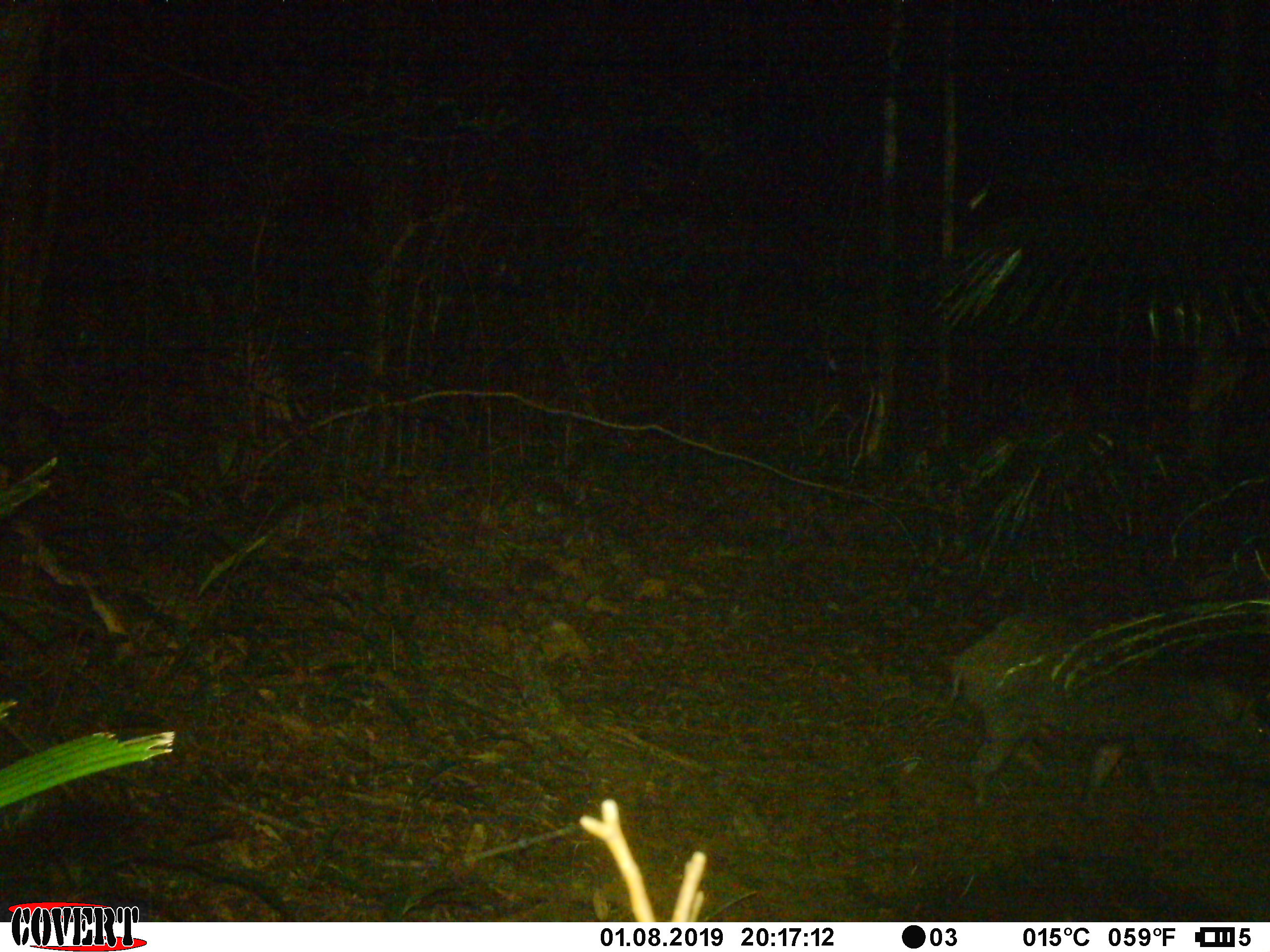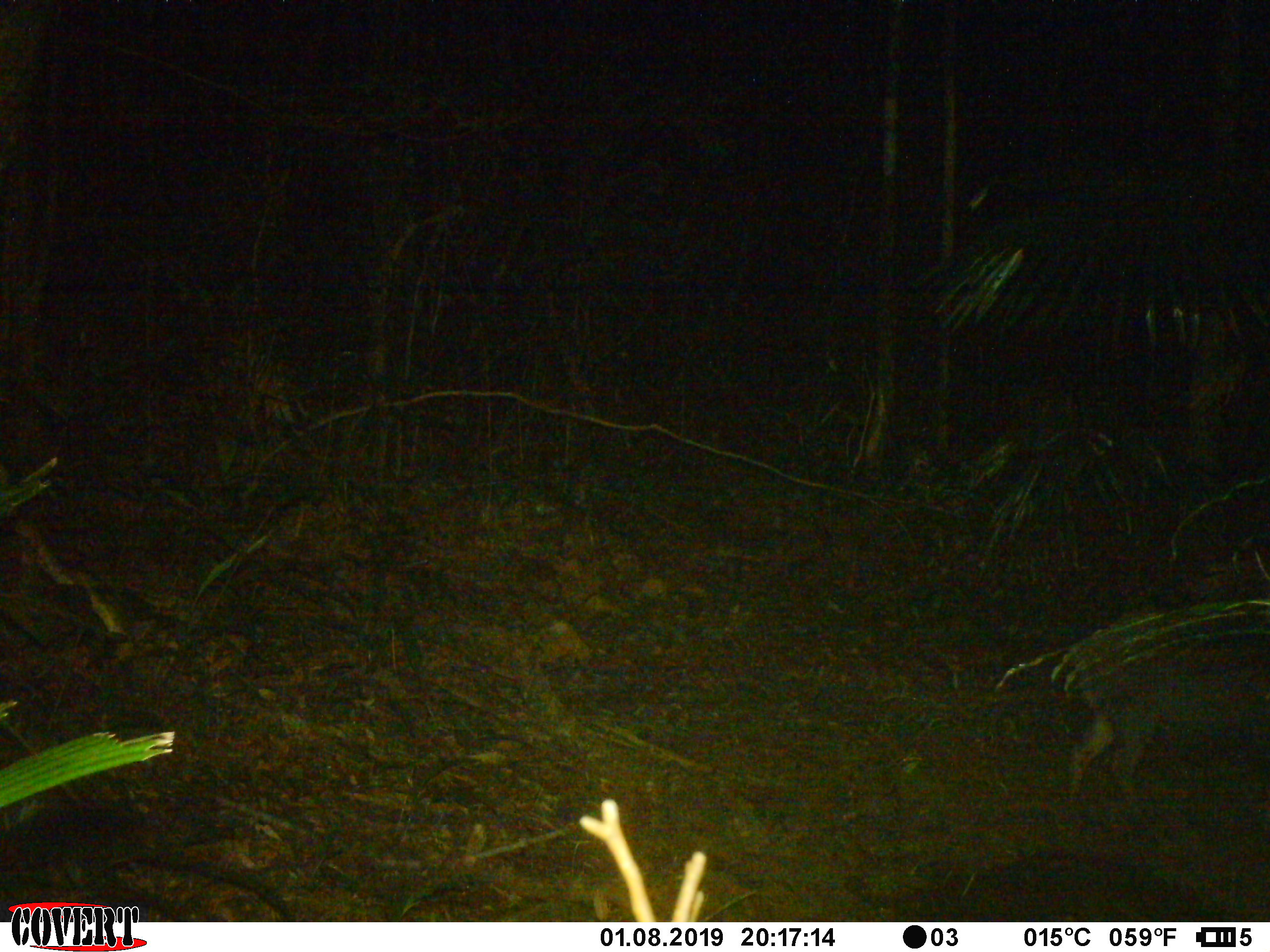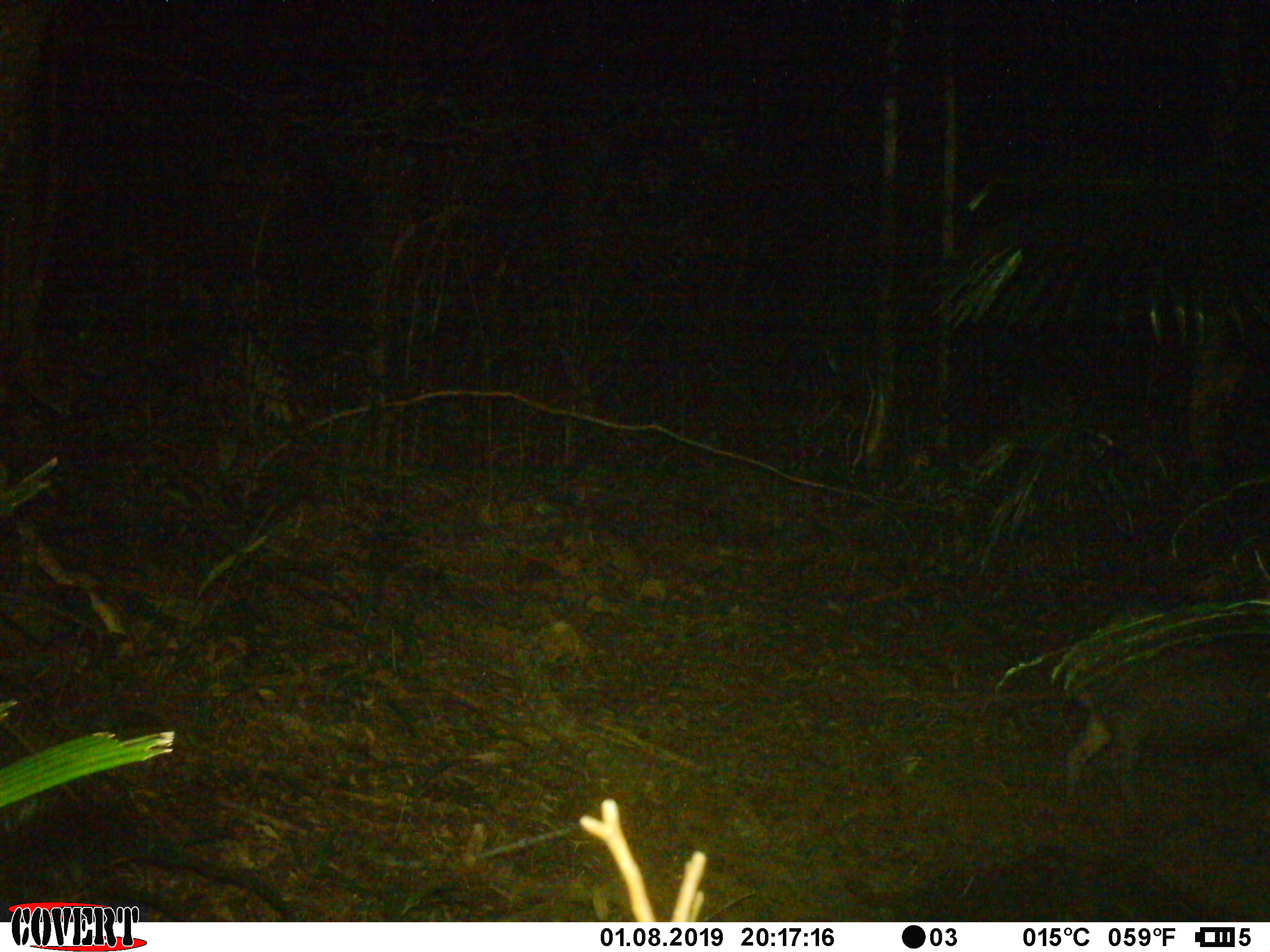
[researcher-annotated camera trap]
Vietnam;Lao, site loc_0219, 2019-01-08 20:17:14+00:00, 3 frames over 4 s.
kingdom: Animalia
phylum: Chordata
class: Mammalia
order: Artiodactyla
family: Suidae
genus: Sus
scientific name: Sus scrofa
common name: eurasian wild pig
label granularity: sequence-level